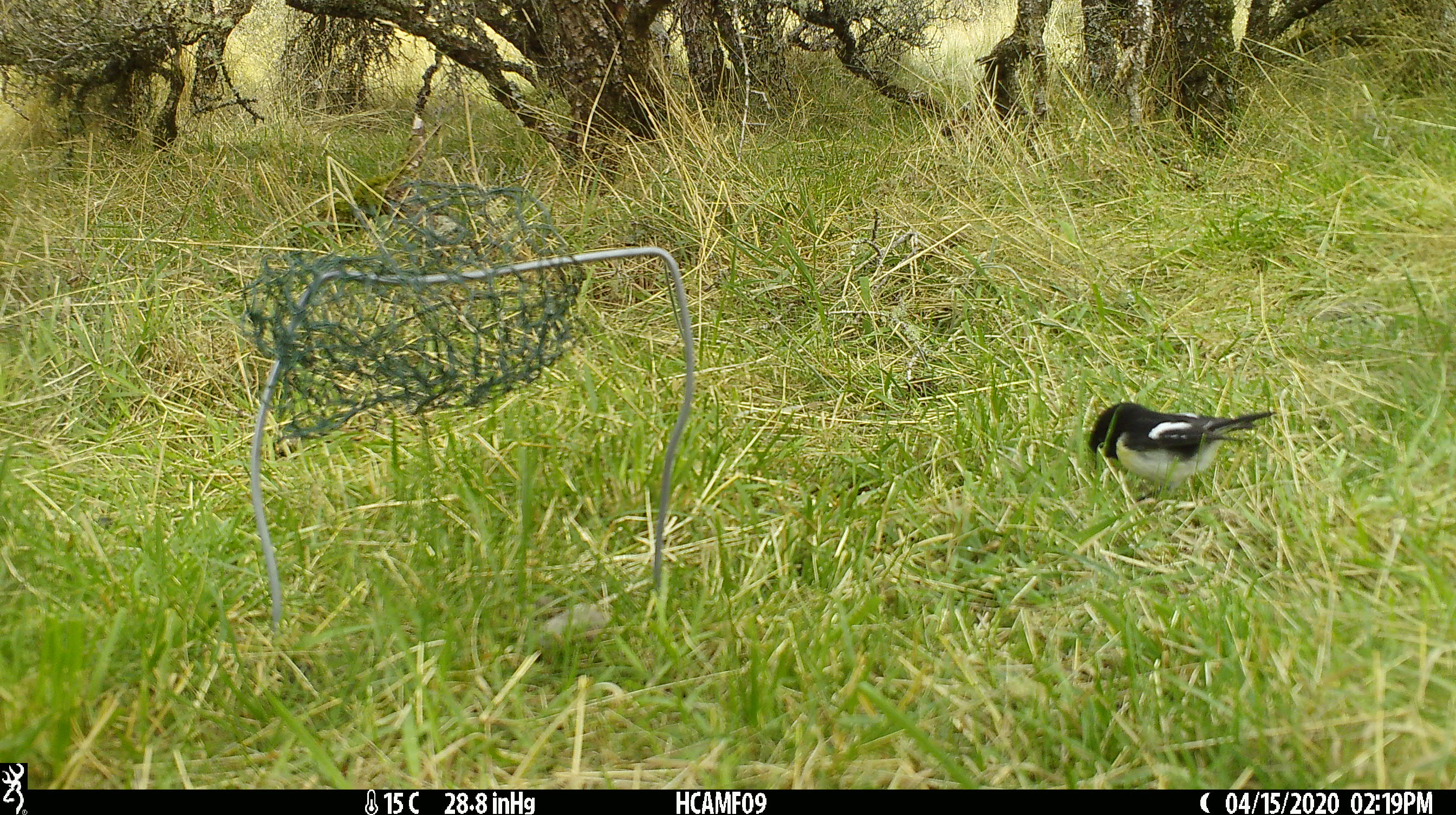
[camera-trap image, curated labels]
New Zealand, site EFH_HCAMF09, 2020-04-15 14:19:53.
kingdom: Animalia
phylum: Chordata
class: Aves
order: Passeriformes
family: Petroicidae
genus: Petroica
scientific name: Petroica macrocephala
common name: tomtit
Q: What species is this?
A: Tomtit (Petroica macrocephala).